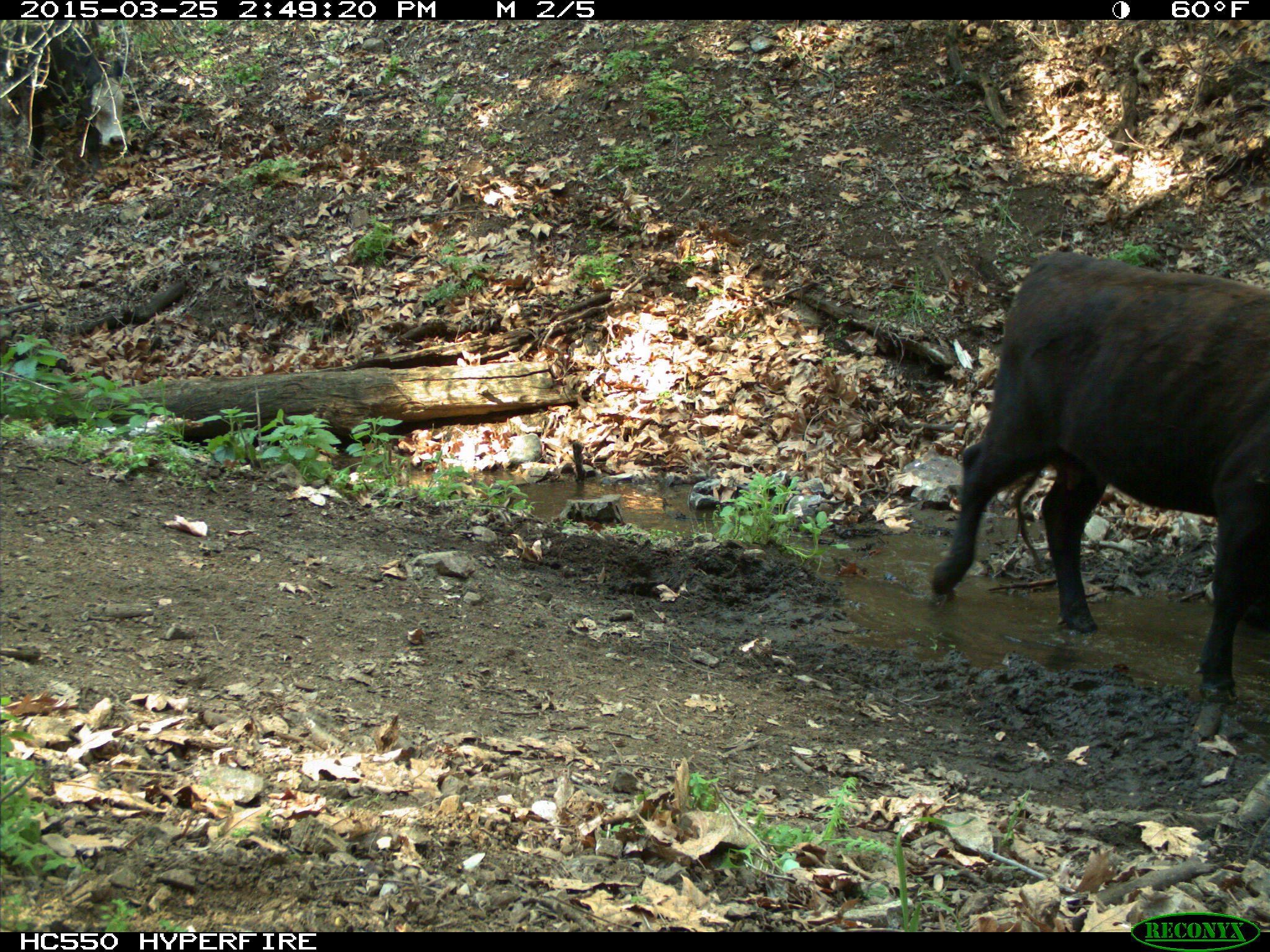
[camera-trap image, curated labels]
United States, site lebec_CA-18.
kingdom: Animalia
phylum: Chordata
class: Mammalia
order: Artiodactyla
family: Bovidae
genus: Bos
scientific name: Bos taurus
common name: domestic cow